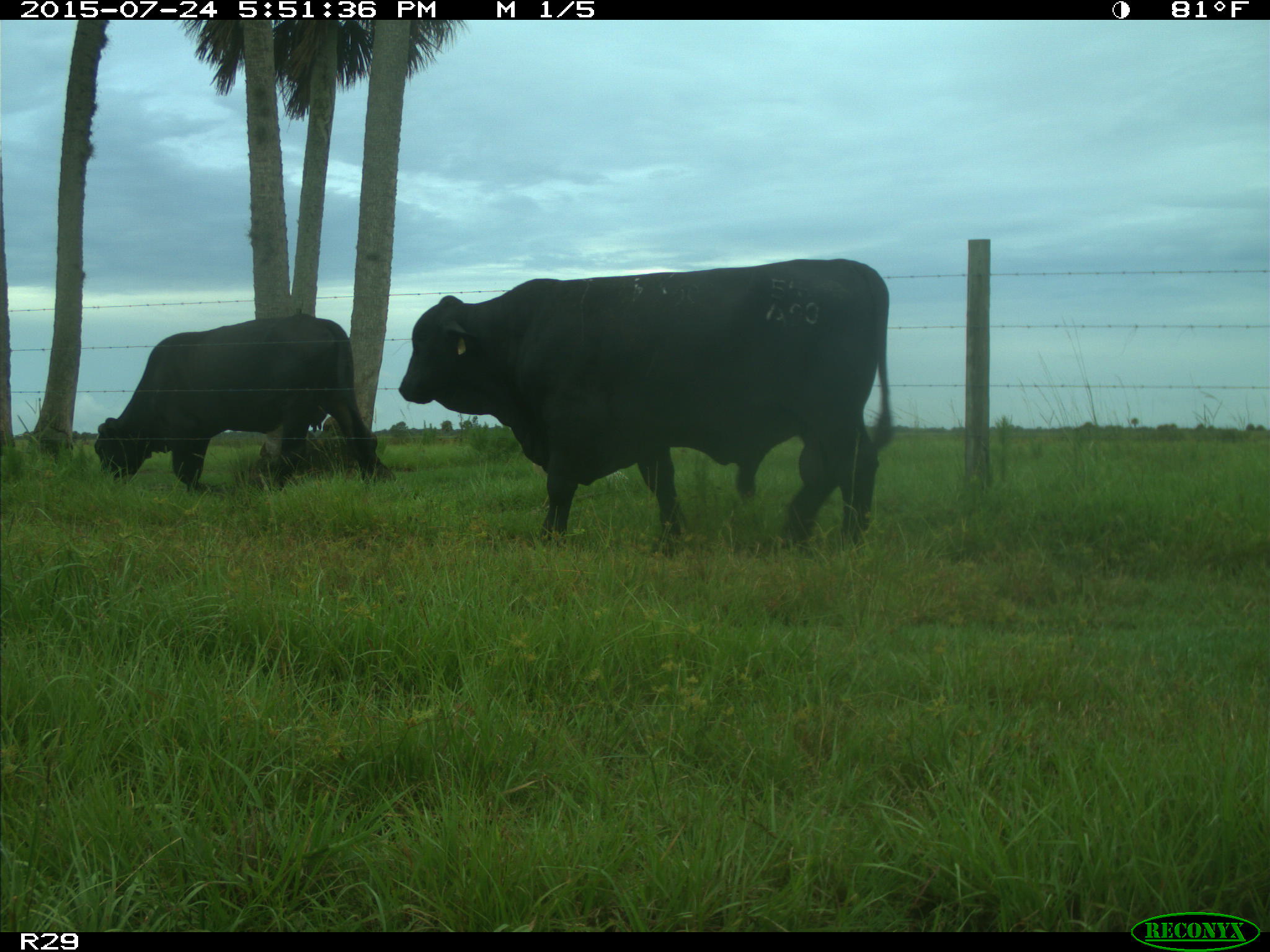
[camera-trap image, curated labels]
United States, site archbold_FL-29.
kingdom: Animalia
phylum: Chordata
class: Mammalia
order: Artiodactyla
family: Bovidae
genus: Bos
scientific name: Bos taurus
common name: domestic cow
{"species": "Bos taurus (domestic cow)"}